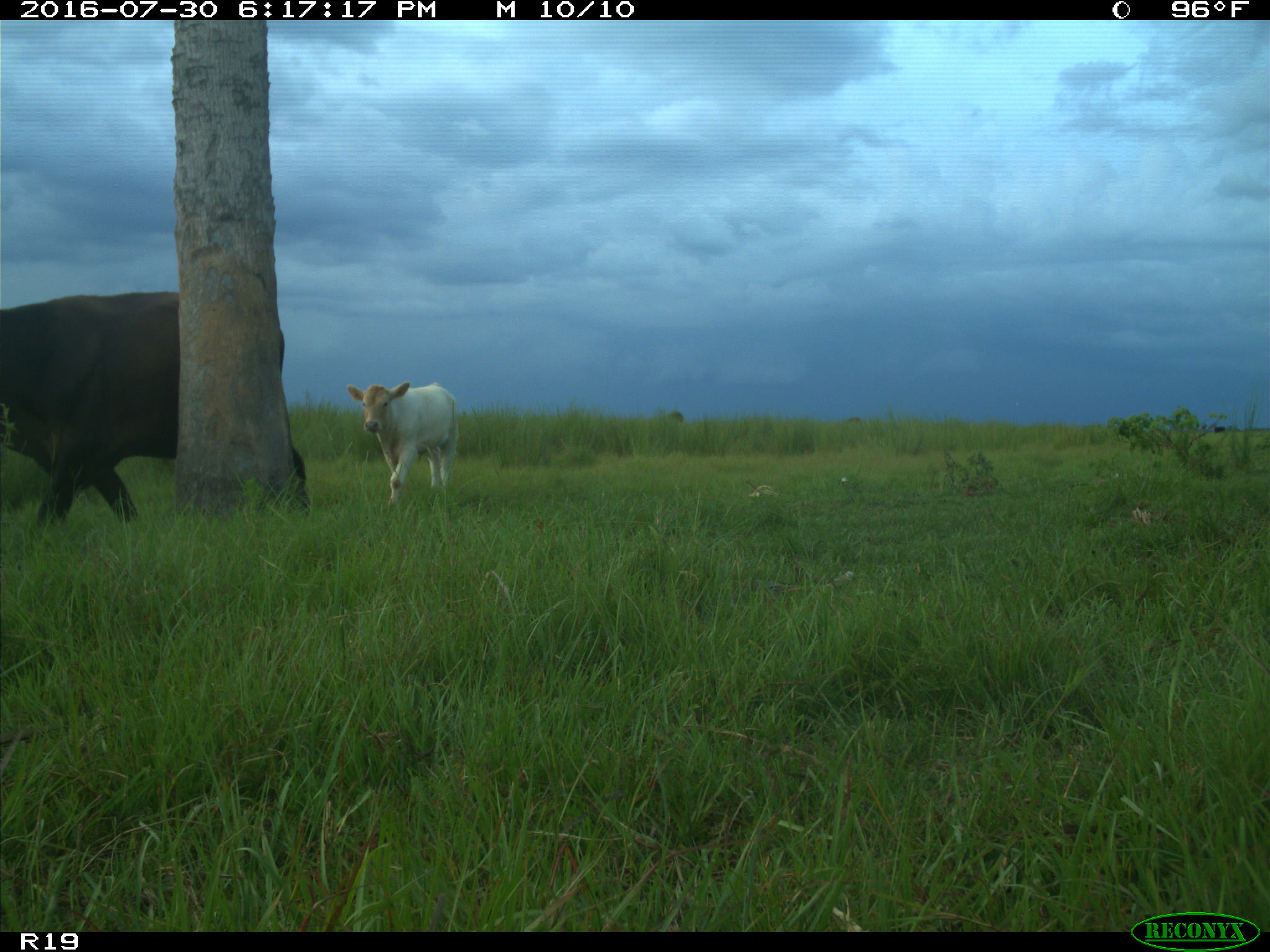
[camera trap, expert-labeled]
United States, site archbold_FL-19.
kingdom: Animalia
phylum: Chordata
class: Mammalia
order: Artiodactyla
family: Bovidae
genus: Bos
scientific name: Bos taurus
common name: domestic cow